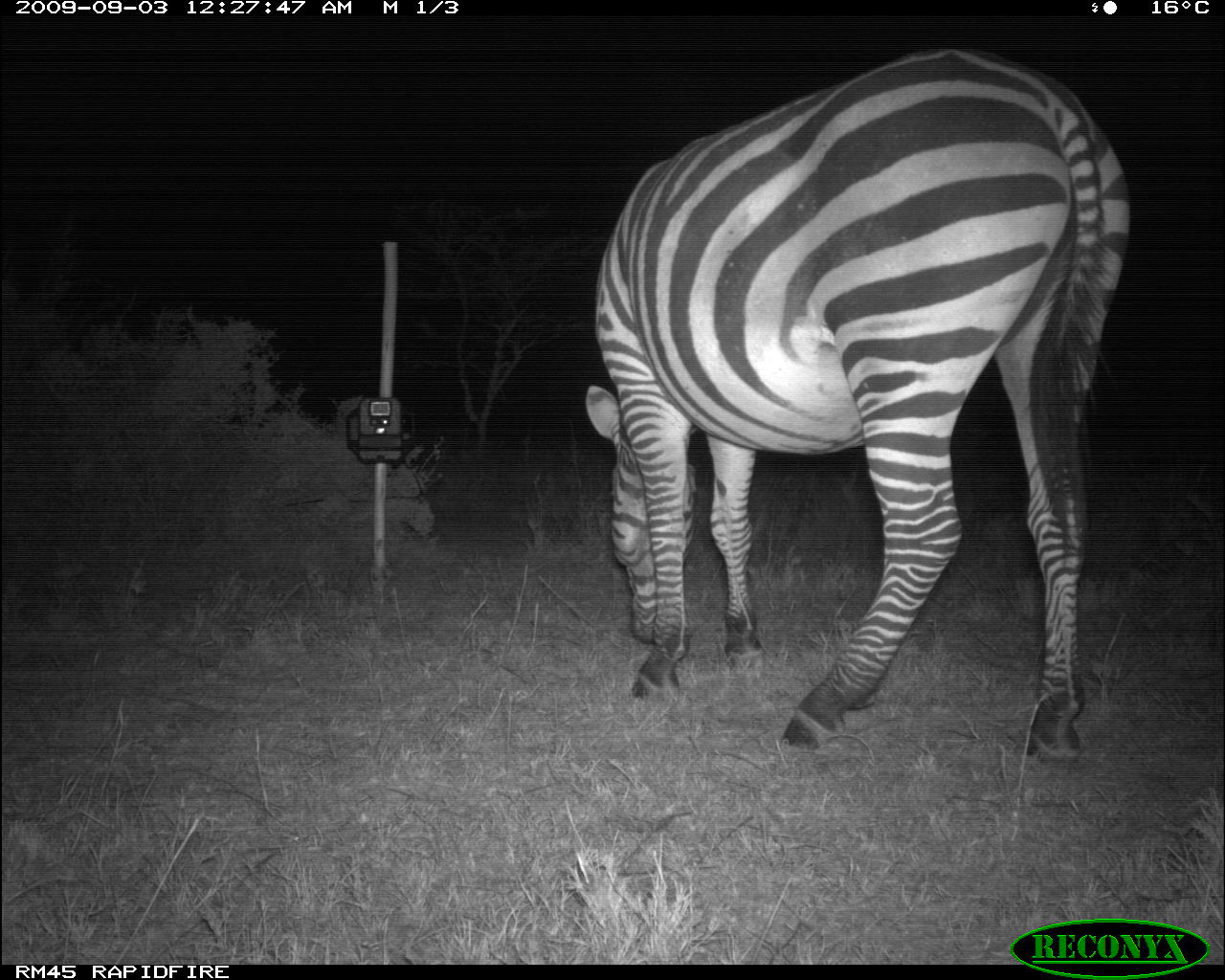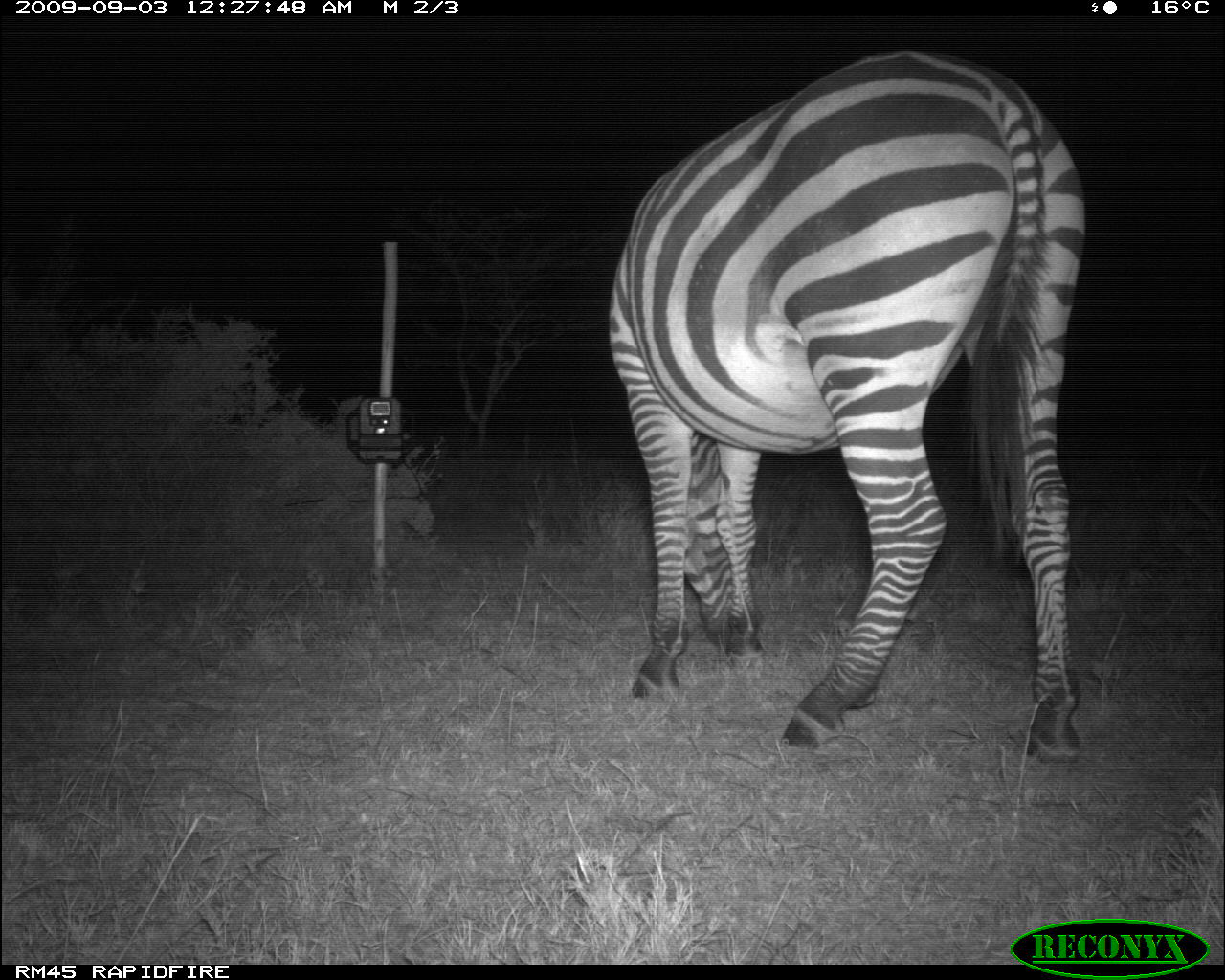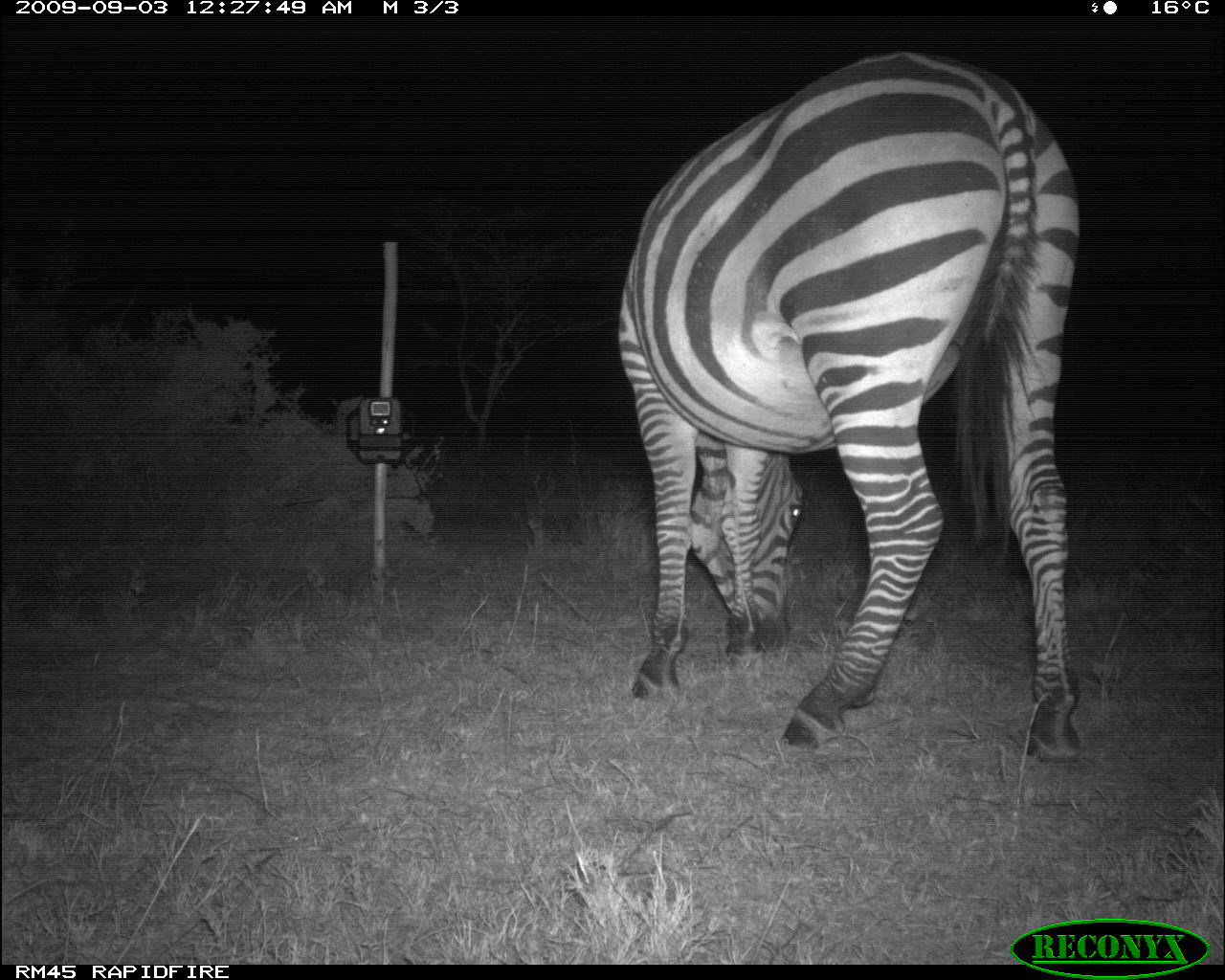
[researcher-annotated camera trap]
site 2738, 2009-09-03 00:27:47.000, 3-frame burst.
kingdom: Animalia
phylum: Chordata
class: Mammalia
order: Perissodactyla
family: Equidae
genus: Equus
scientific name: Equus quagga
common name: plains zebra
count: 1